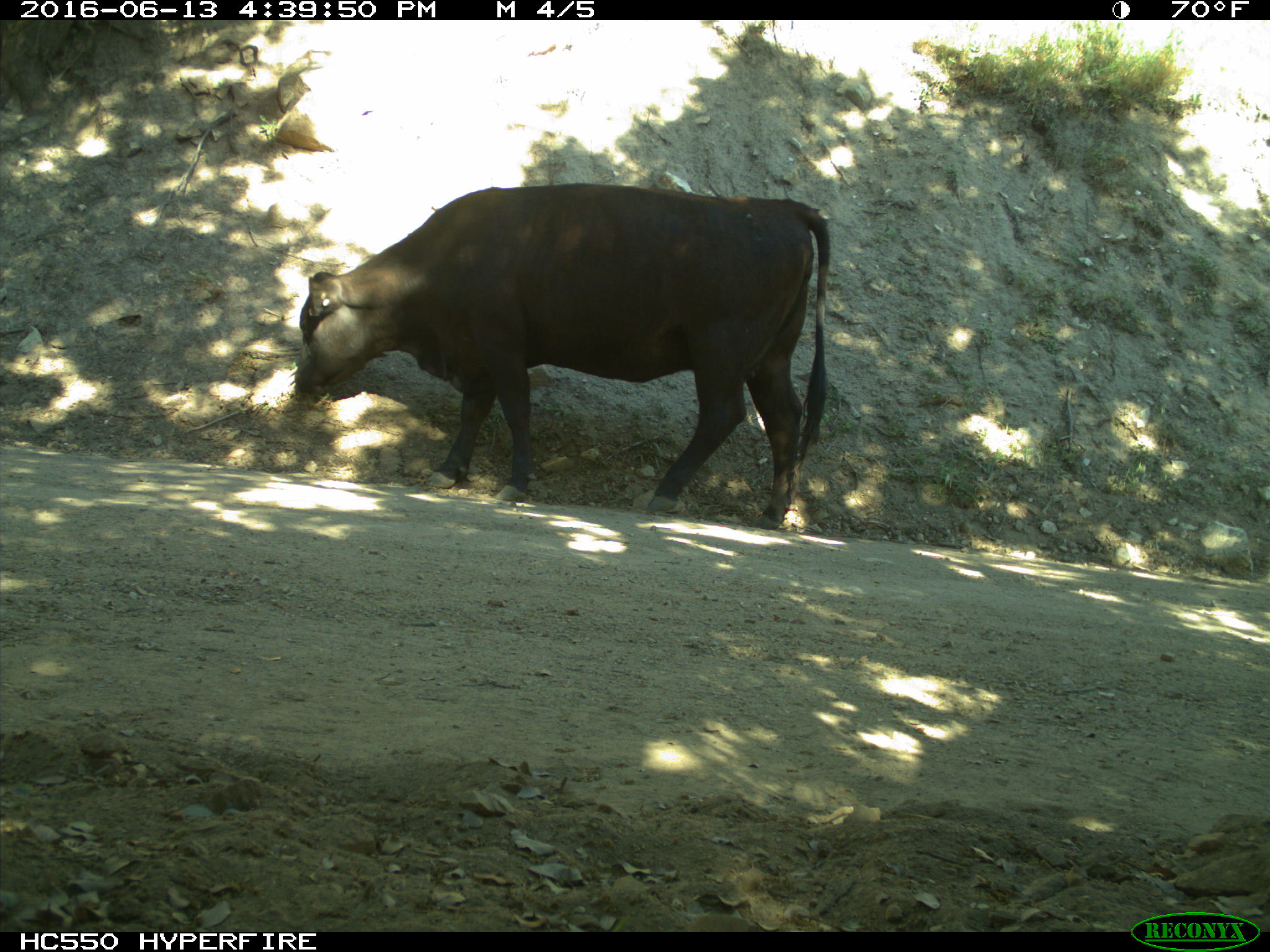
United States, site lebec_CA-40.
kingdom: Animalia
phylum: Chordata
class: Mammalia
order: Artiodactyla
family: Bovidae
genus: Bos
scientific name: Bos taurus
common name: domestic cow